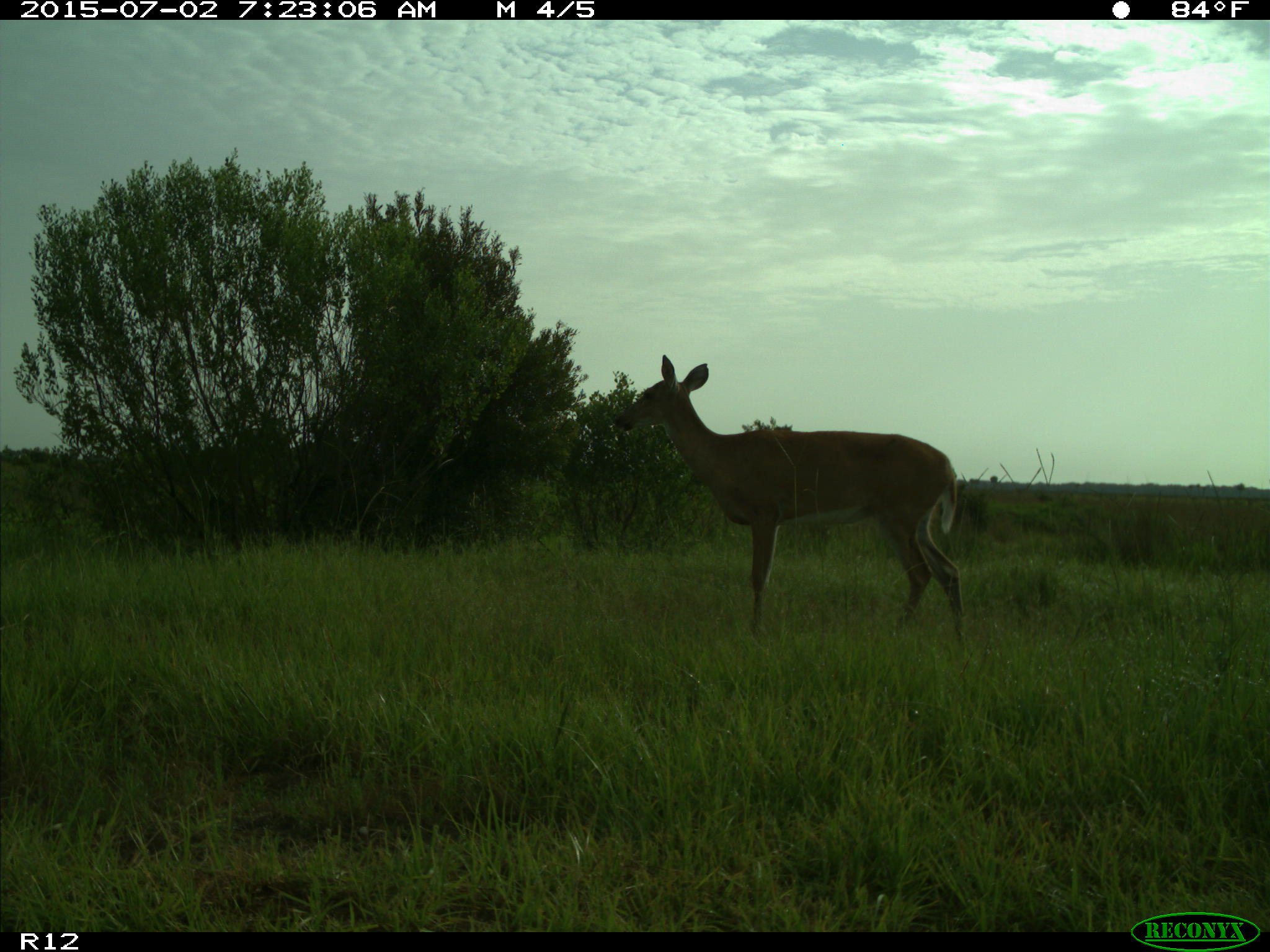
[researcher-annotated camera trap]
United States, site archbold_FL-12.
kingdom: Animalia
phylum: Chordata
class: Mammalia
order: Artiodactyla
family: Cervidae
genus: Odocoileus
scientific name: Odocoileus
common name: deer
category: unidentified deer